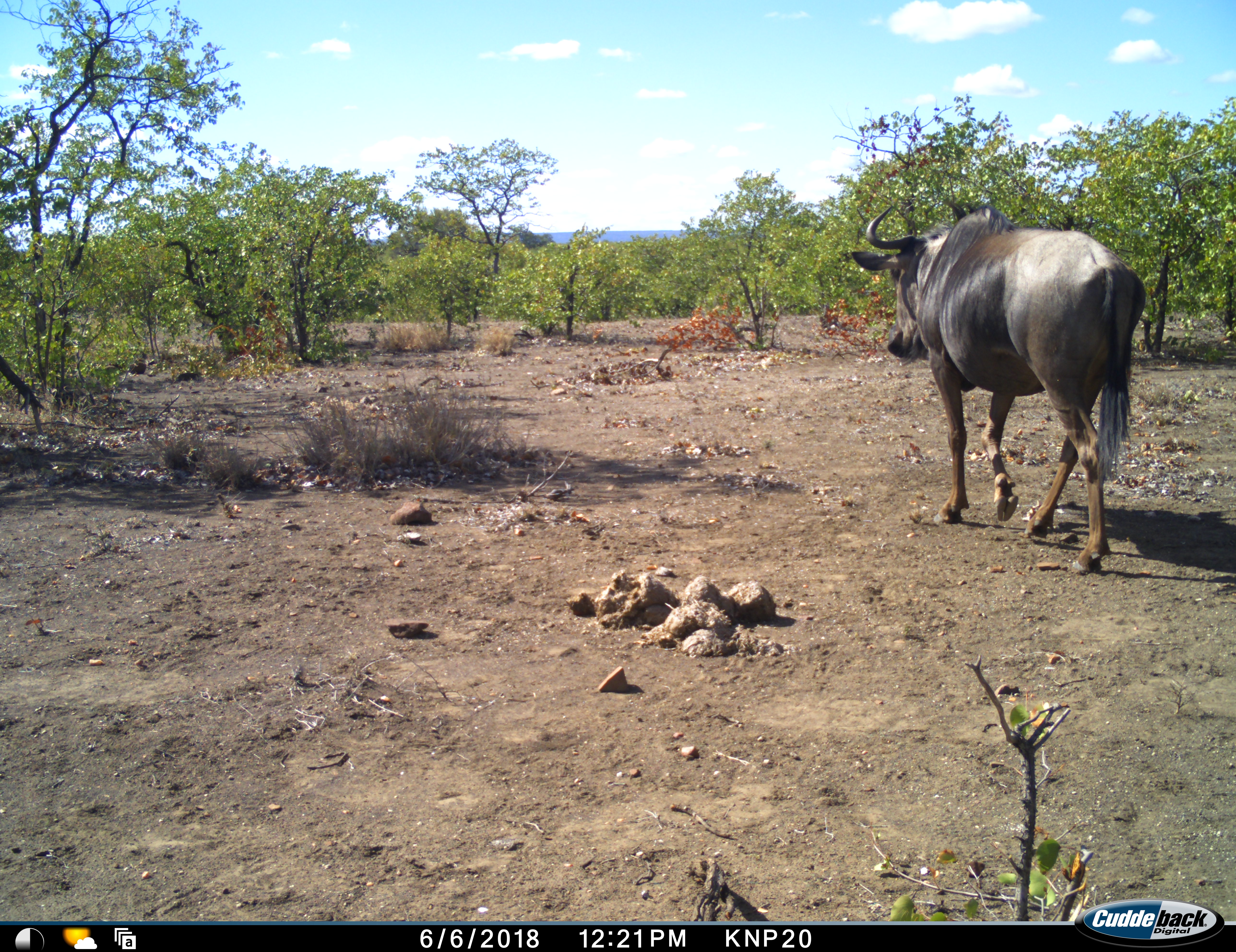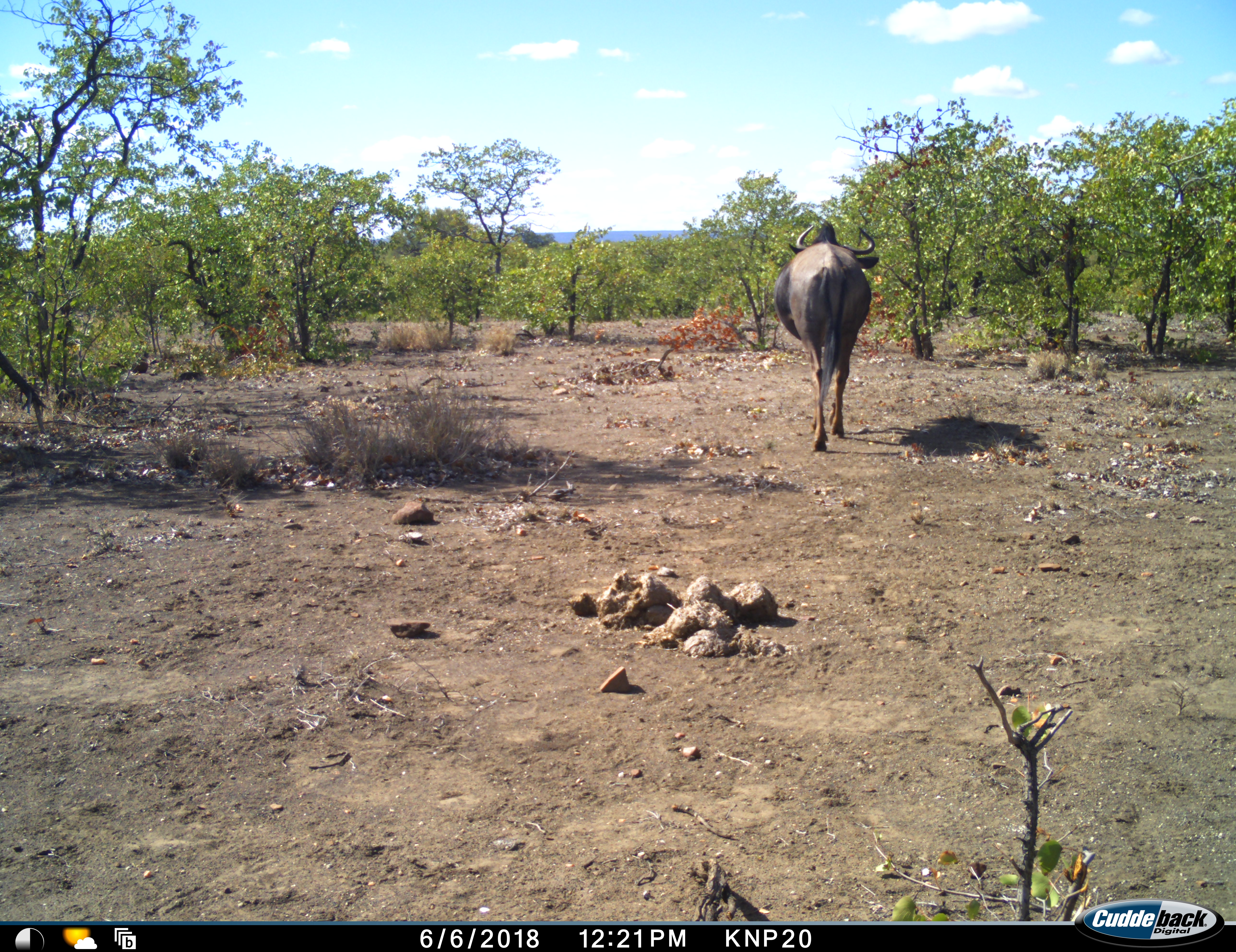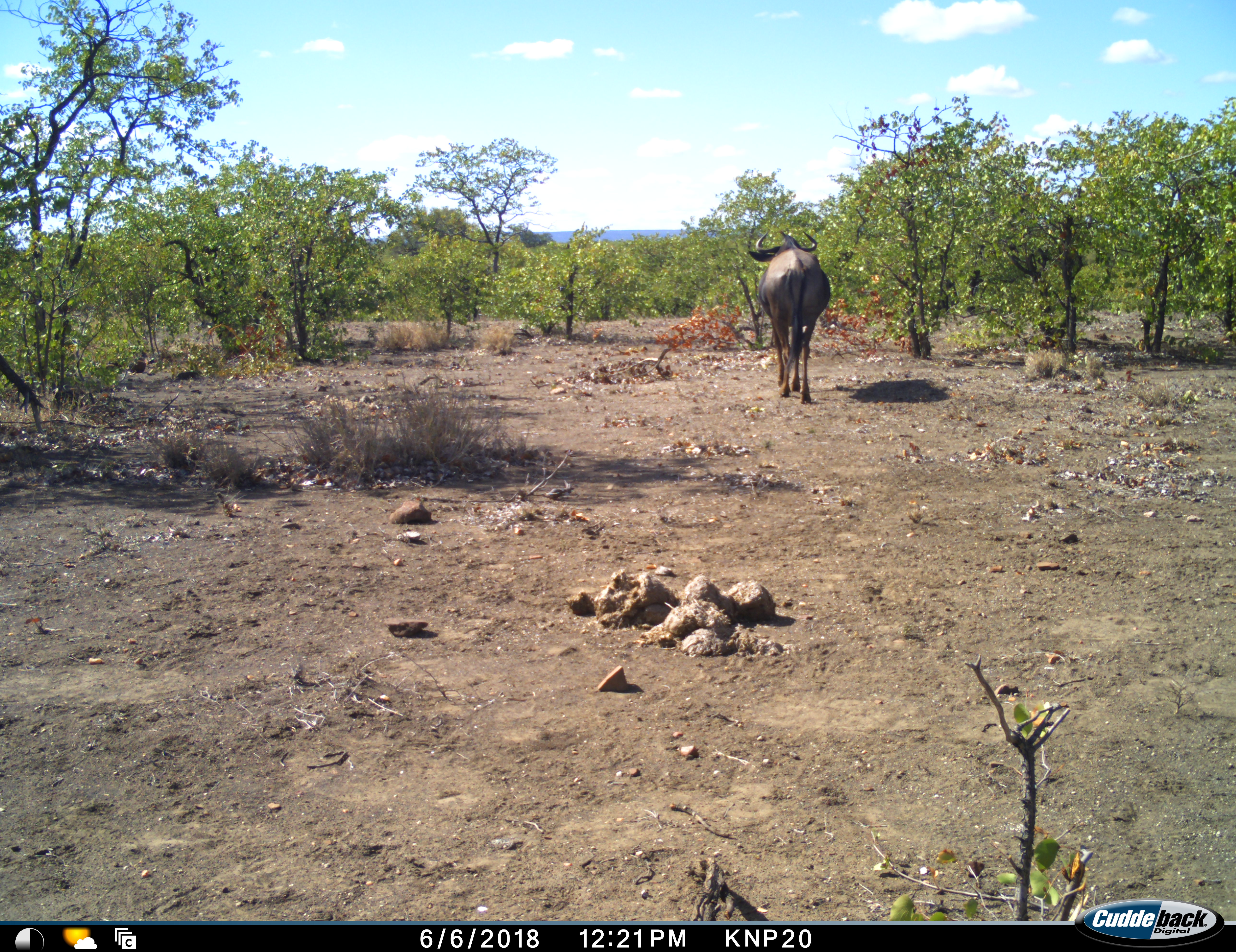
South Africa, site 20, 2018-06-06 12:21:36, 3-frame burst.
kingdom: Animalia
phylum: Chordata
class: Mammalia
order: Artiodactyla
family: Bovidae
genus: Connochaetes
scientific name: Connochaetes taurinus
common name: blue wildebeest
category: wildebeestblue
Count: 1.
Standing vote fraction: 0%.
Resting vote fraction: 0%.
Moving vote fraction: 100%.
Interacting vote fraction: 0%.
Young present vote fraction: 0%.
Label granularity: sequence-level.